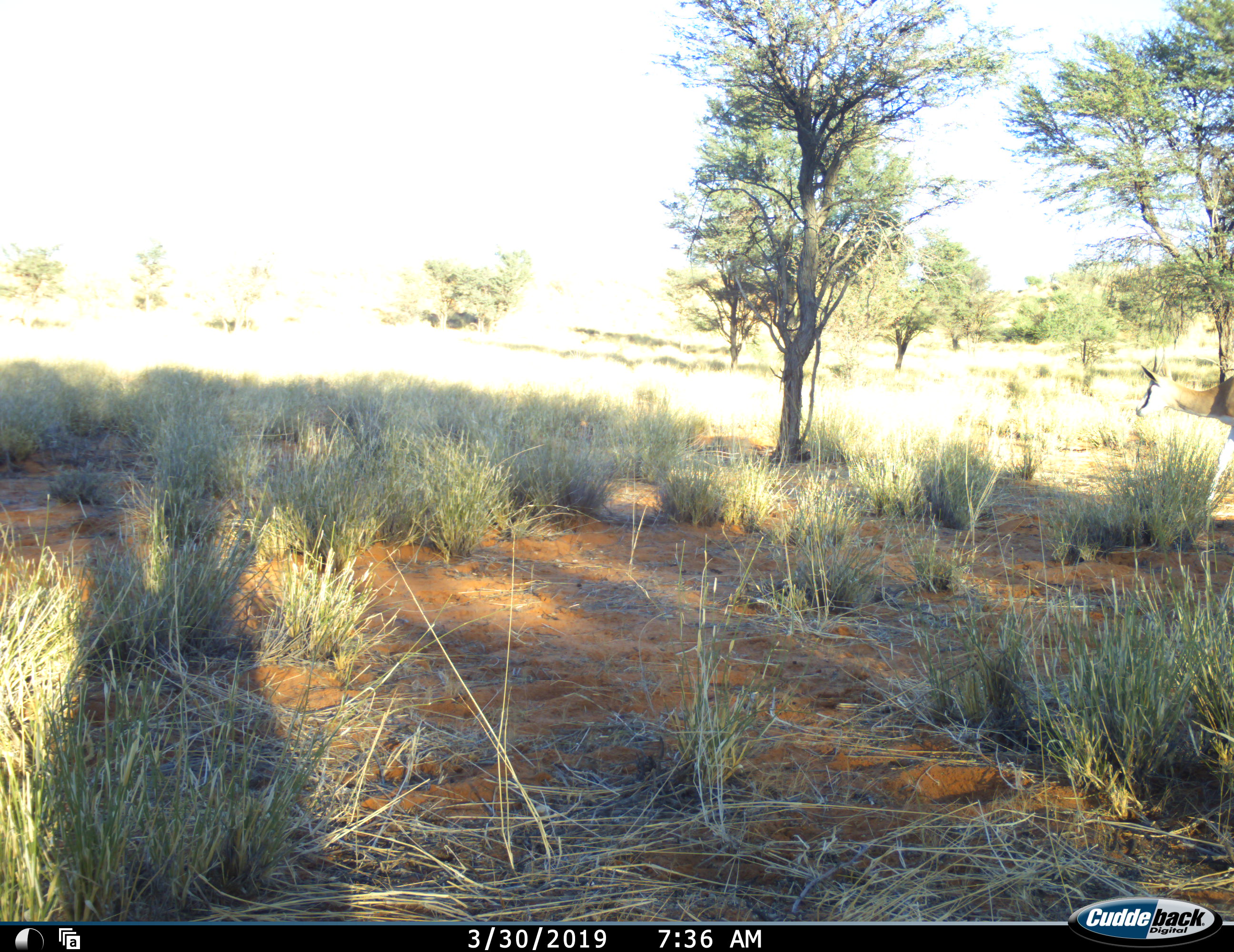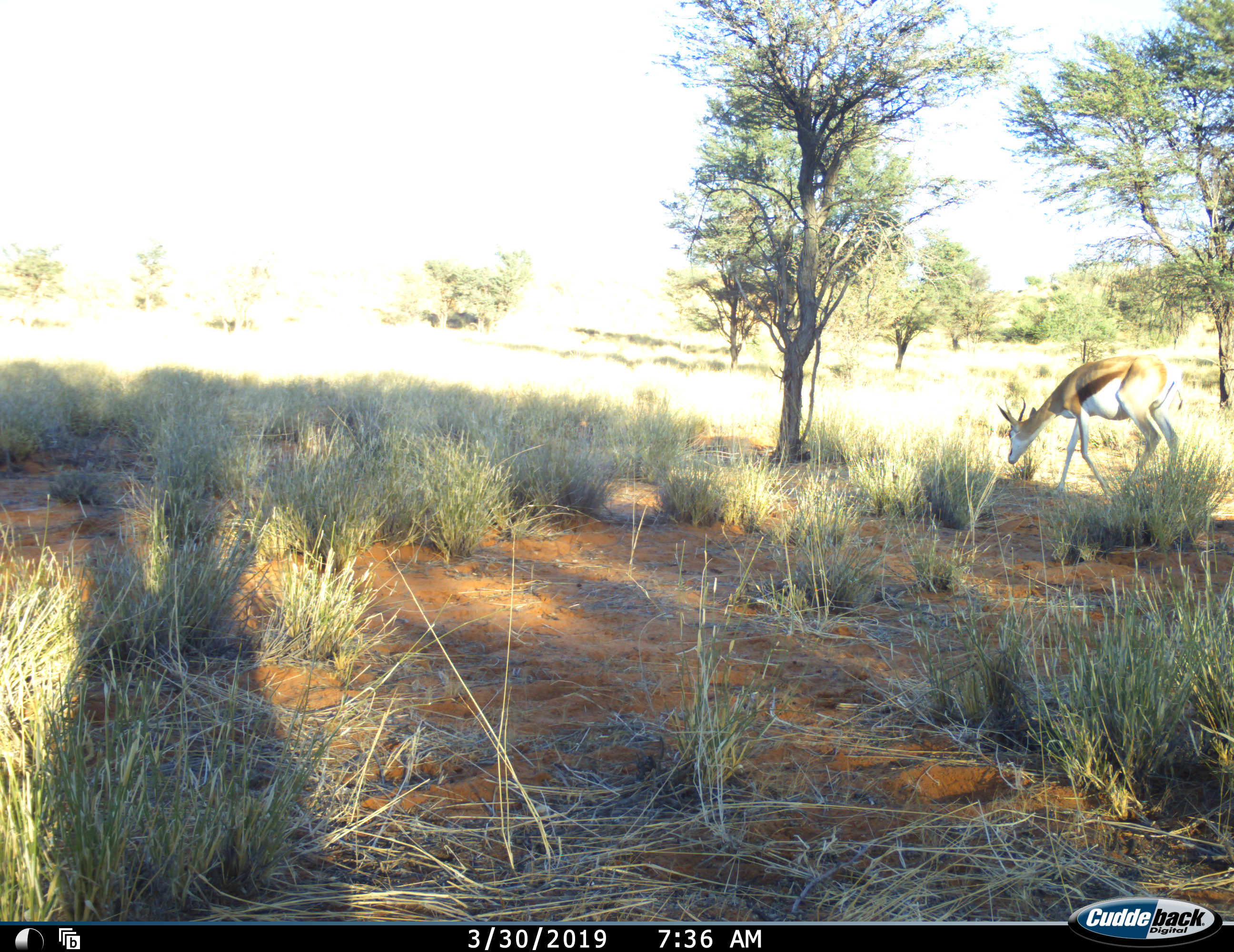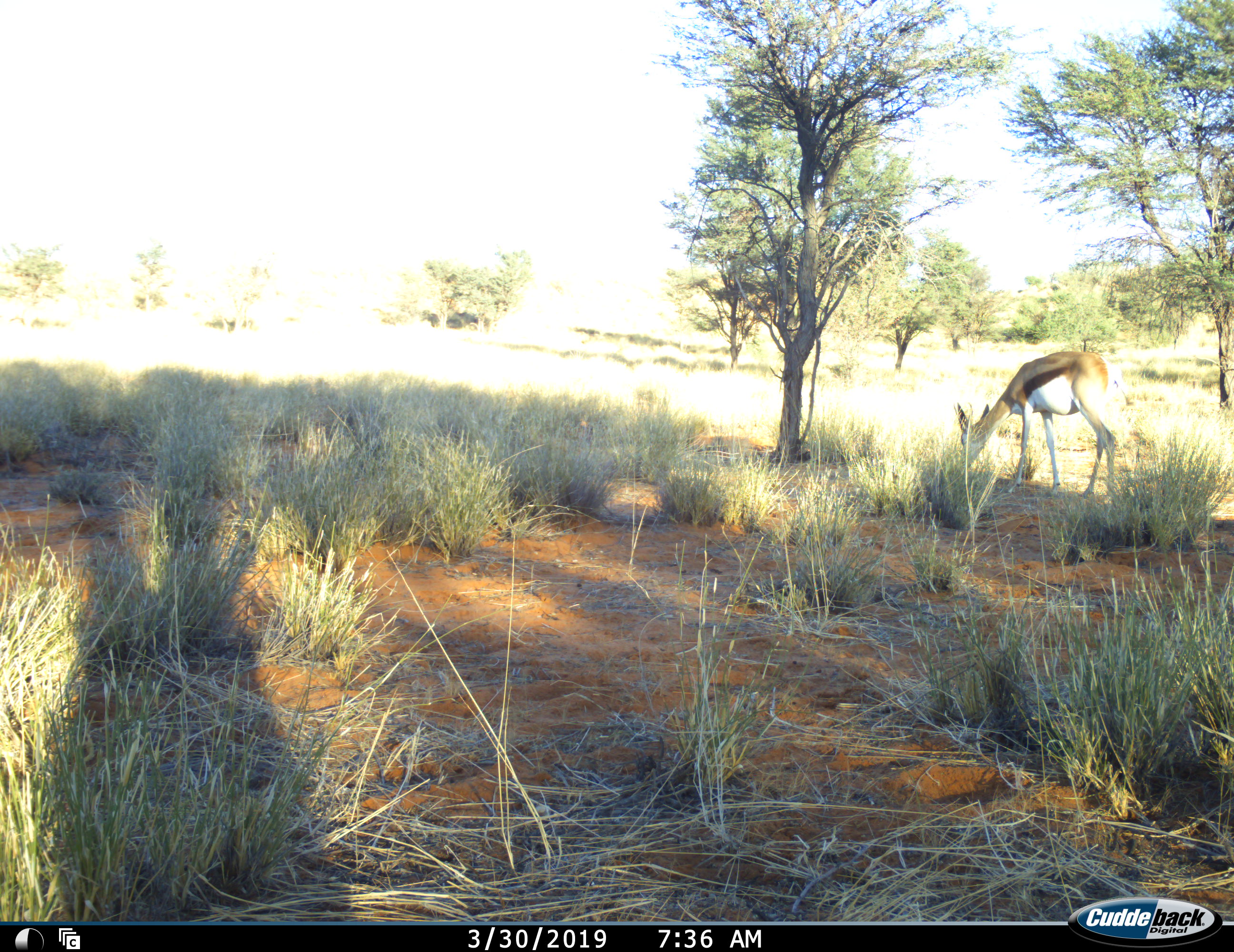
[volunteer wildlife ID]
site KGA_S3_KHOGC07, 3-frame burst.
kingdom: Animalia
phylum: Chordata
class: Mammalia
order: Artiodactyla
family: Bovidae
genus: Antidorcas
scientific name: Antidorcas marsupialis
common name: springbok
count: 1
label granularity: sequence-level